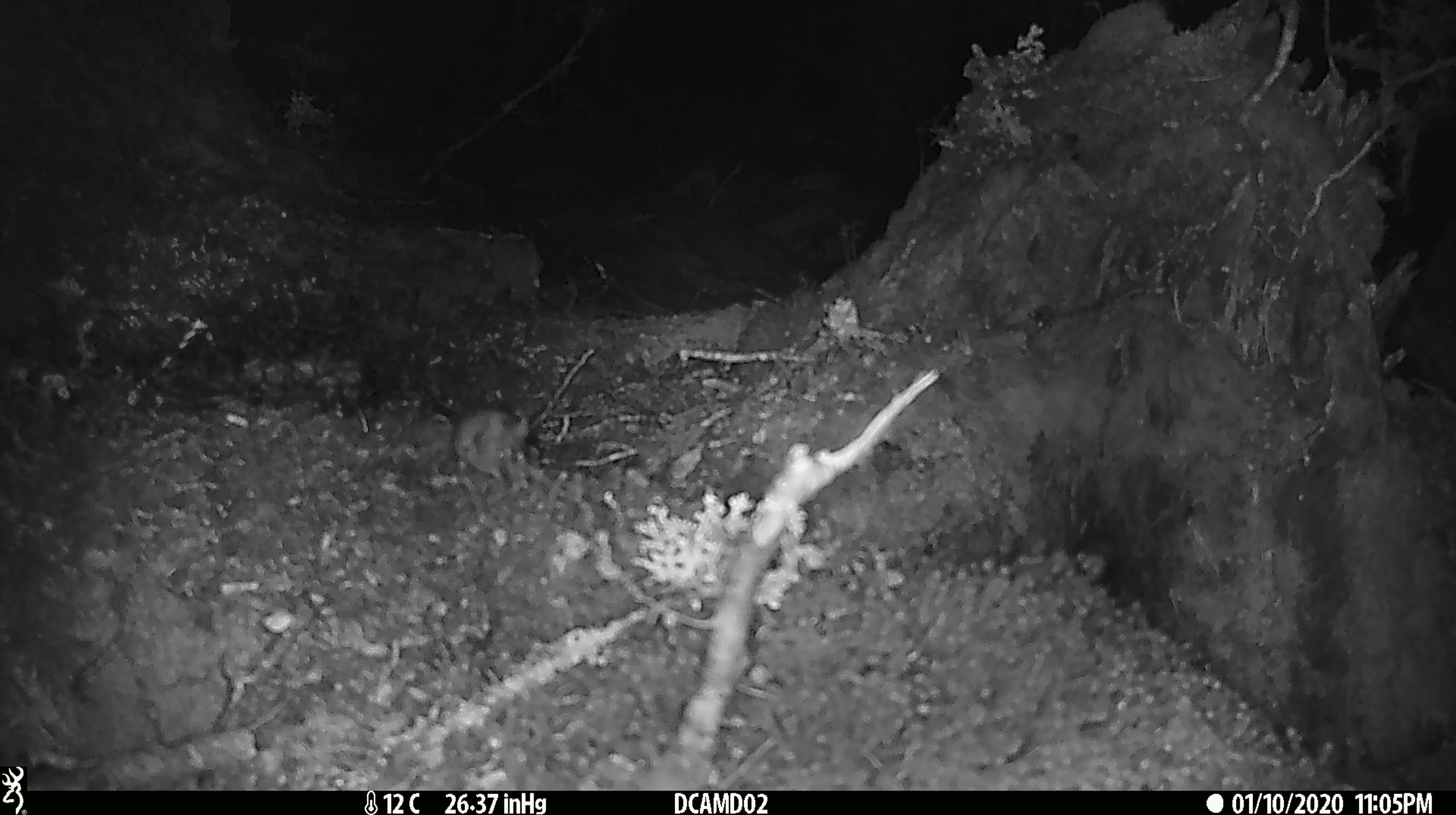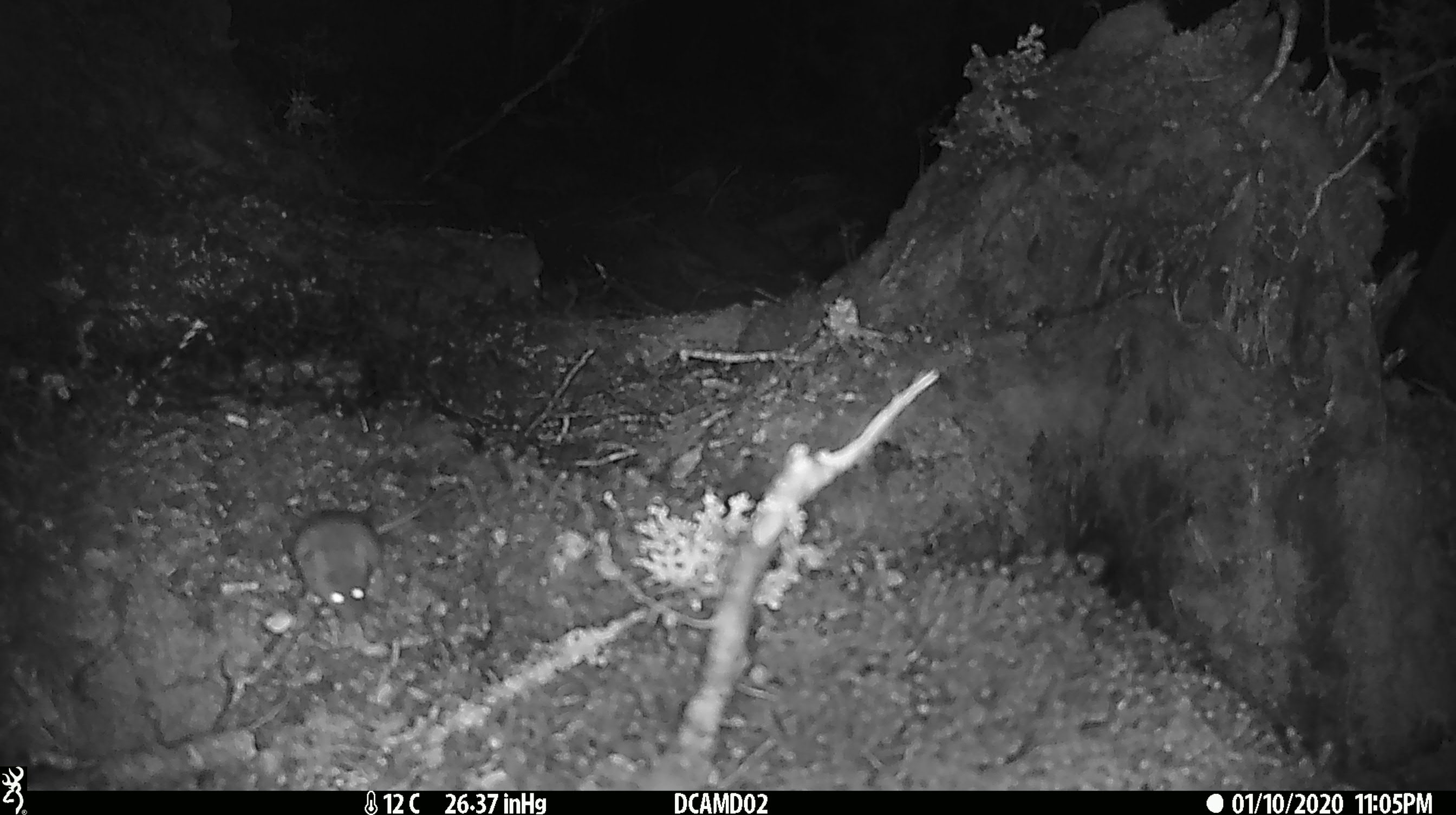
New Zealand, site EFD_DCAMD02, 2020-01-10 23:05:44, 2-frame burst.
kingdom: Animalia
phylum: Chordata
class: Mammalia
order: Rodentia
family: Muridae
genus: Mus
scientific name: Mus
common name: mouse